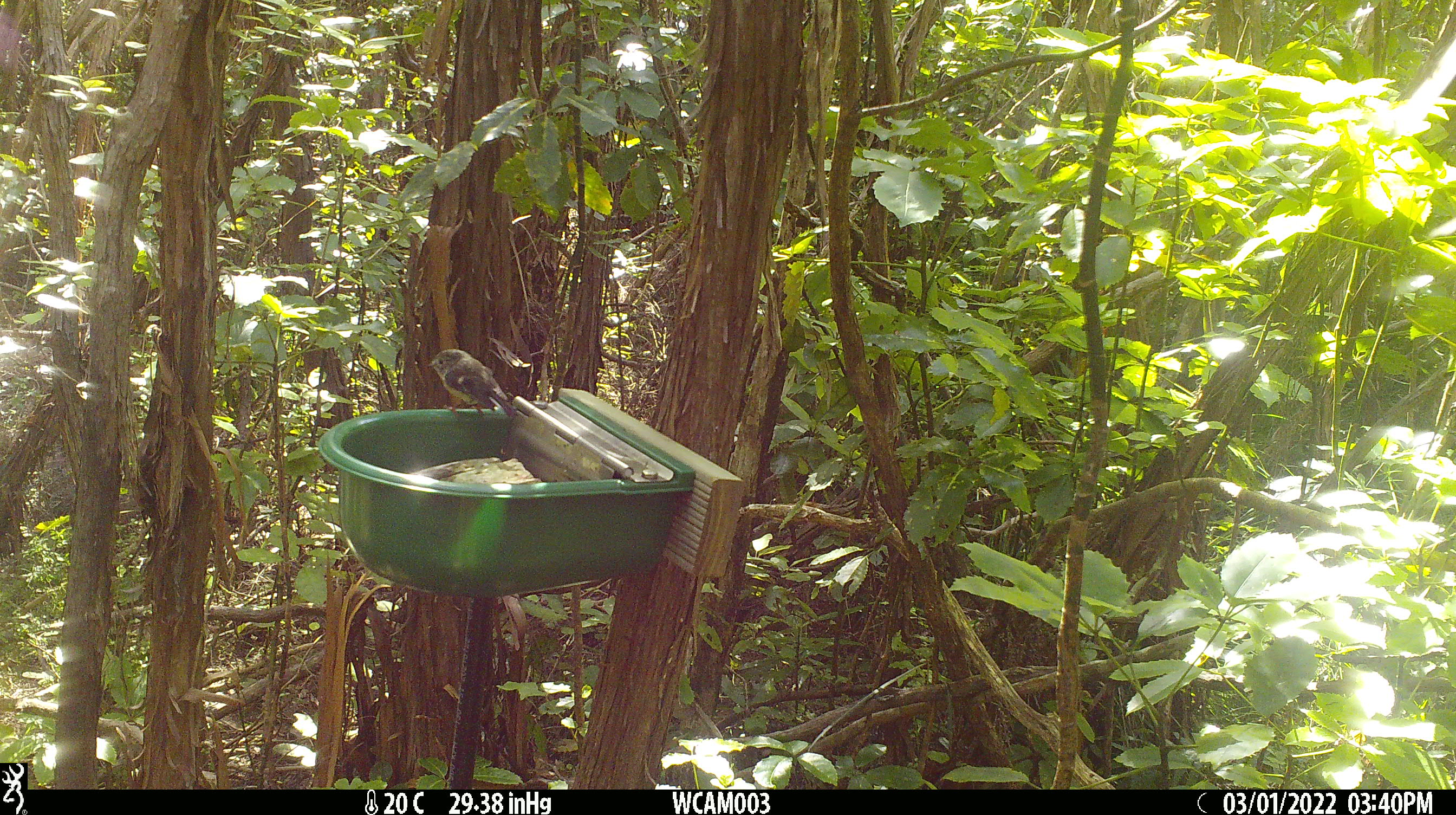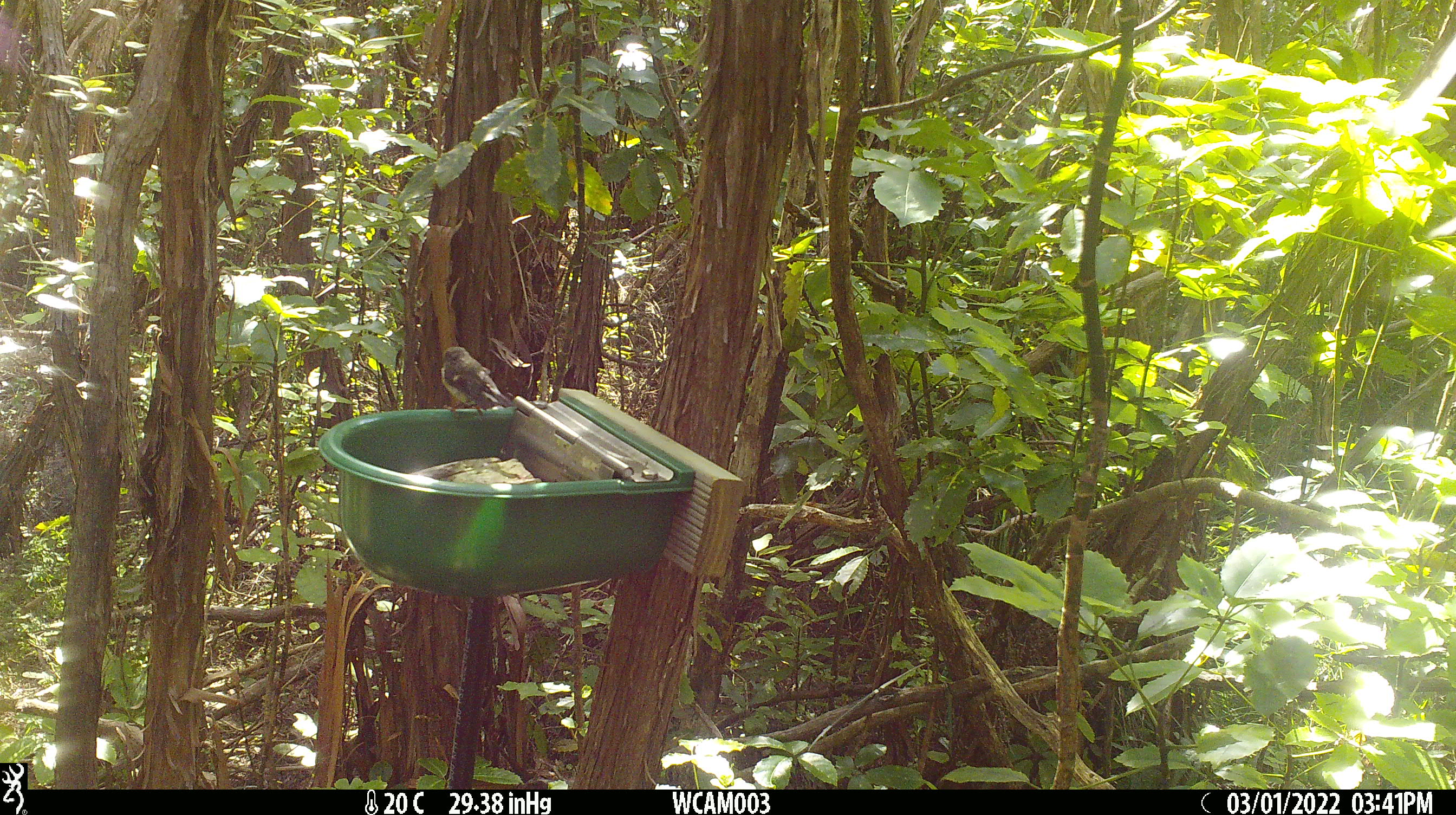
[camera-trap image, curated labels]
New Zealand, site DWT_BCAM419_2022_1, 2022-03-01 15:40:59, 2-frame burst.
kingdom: Animalia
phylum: Chordata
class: Aves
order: Passeriformes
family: Petroicidae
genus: Petroica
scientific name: Petroica macrocephala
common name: tomtit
Tomtit (Petroica macrocephala).